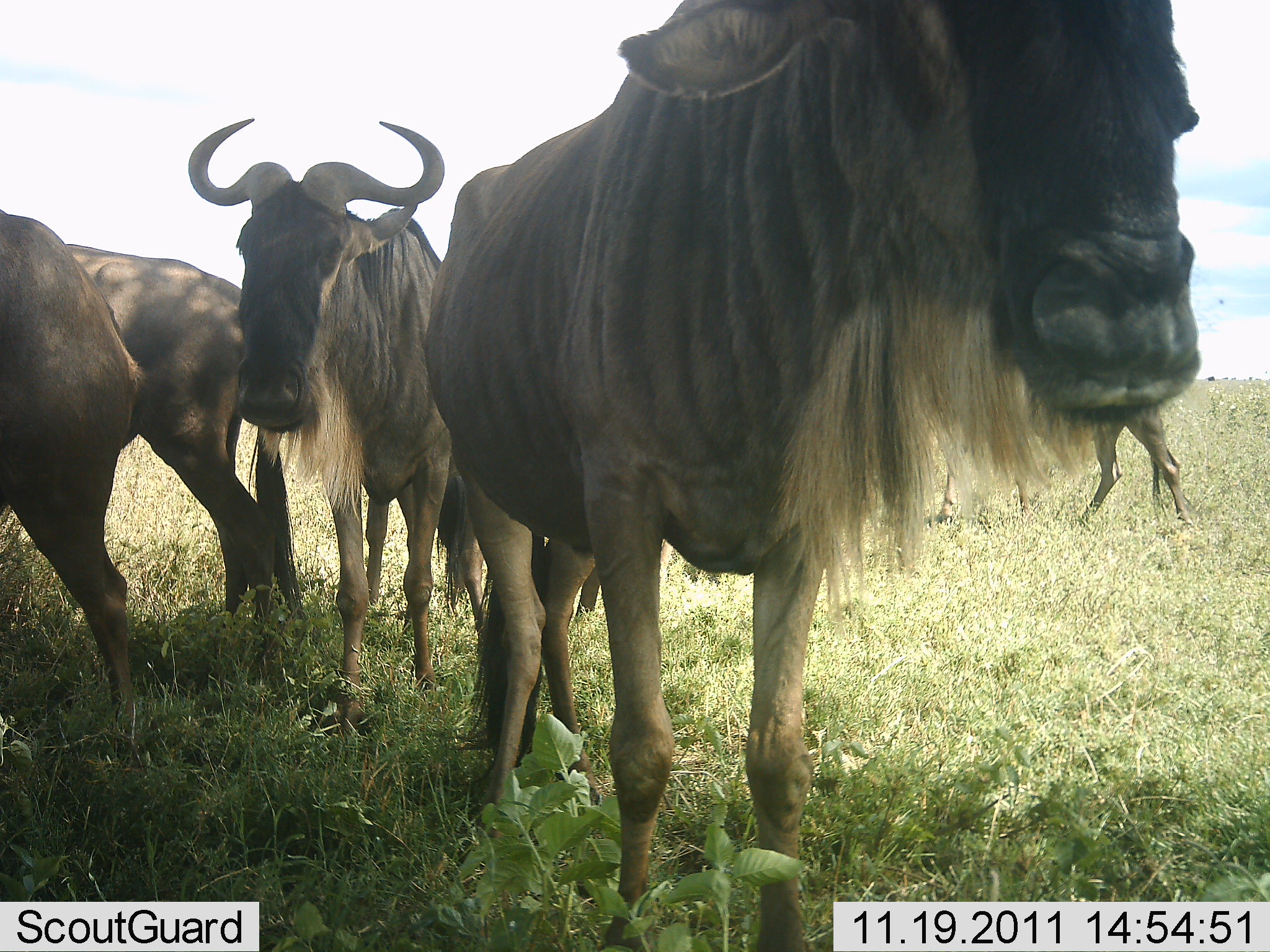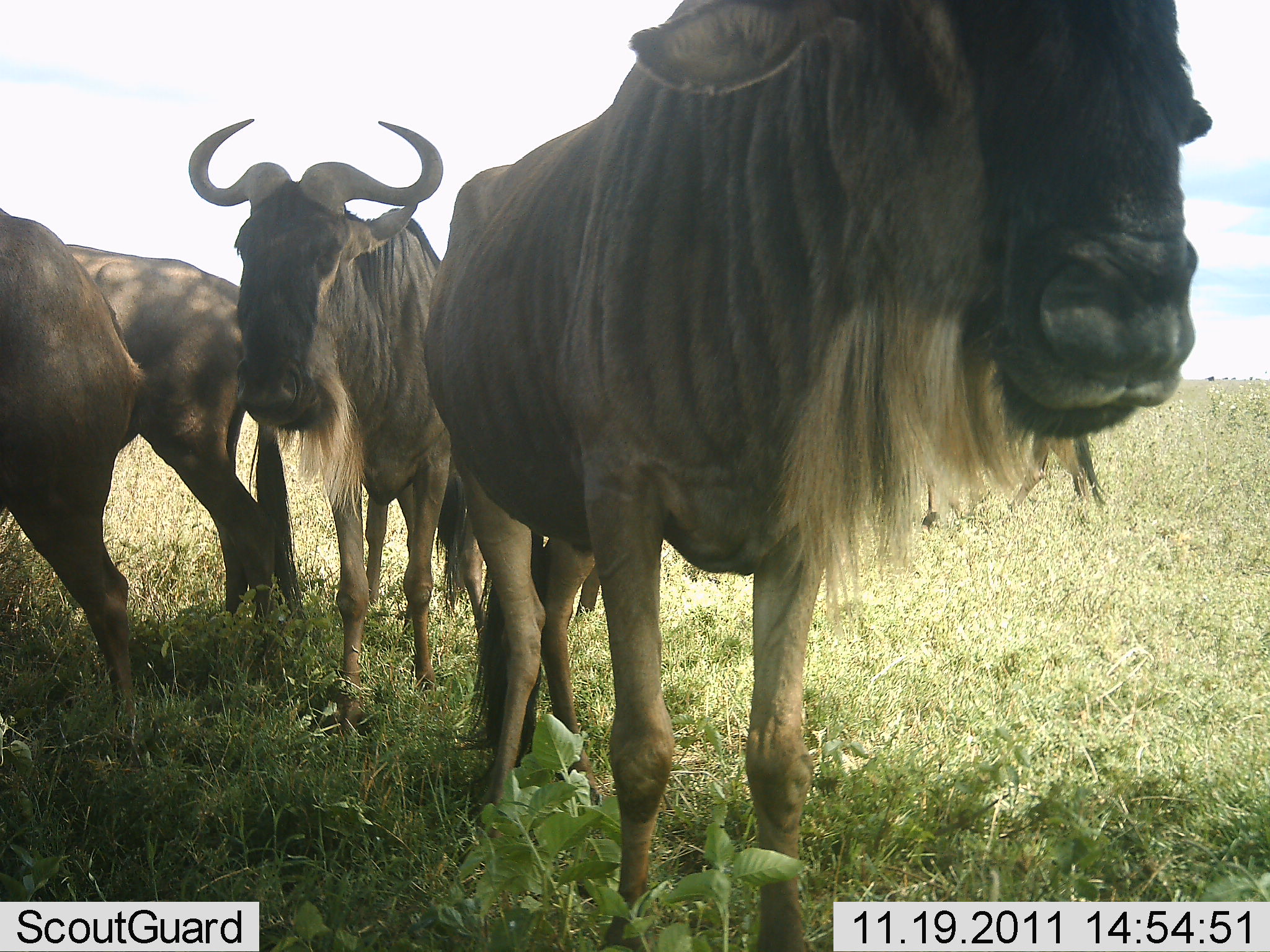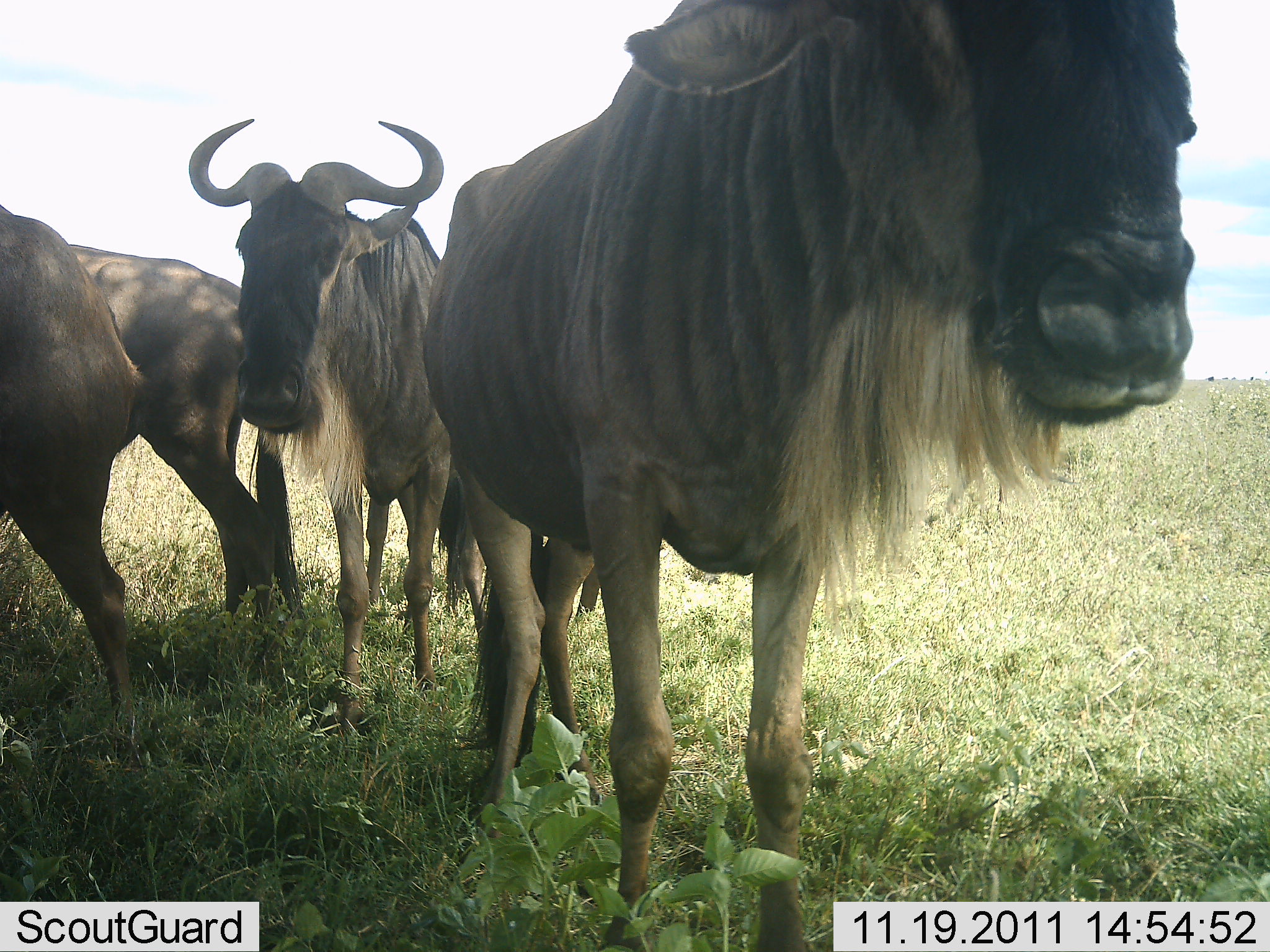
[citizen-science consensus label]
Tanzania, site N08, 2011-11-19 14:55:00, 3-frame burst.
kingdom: Animalia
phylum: Chordata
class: Mammalia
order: Artiodactyla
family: Bovidae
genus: Connochaetes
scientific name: Connochaetes taurinus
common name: blue wildebeest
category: wildebeest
Wildebeest (blue wildebeest) (Connochaetes taurinus), count 4. Behavior (volunteer vote fractions): standing 87%, resting 0%, moving 0%, interacting 0%. Young present (vote fraction): 0%. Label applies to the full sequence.